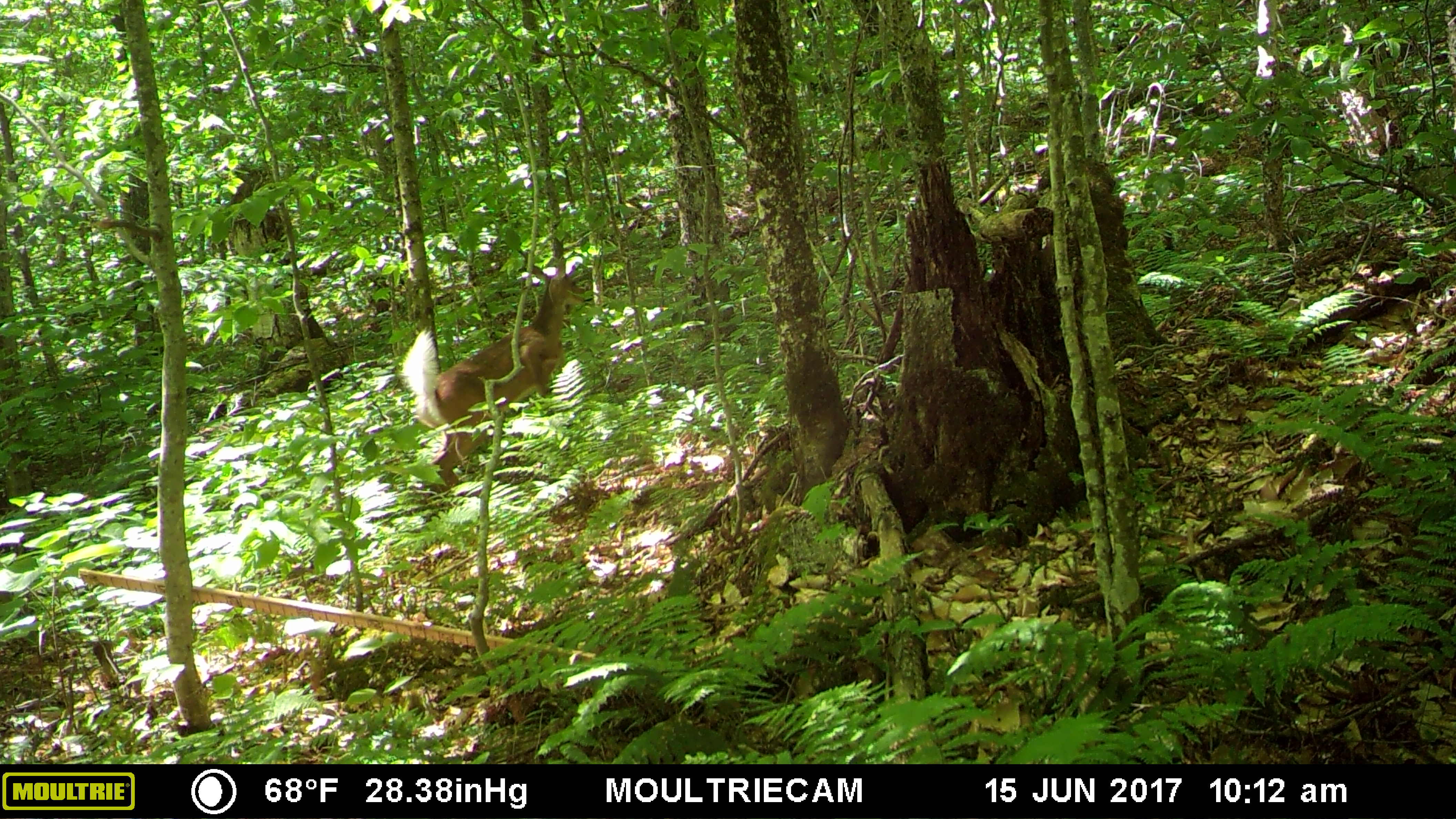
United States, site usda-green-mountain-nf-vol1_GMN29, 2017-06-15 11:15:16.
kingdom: Animalia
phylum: Chordata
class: Mammalia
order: Artiodactyla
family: Cervidae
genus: Odocoileus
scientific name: Odocoileus virginianus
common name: white-tailed deer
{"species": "white-tailed deer (Odocoileus virginianus)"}